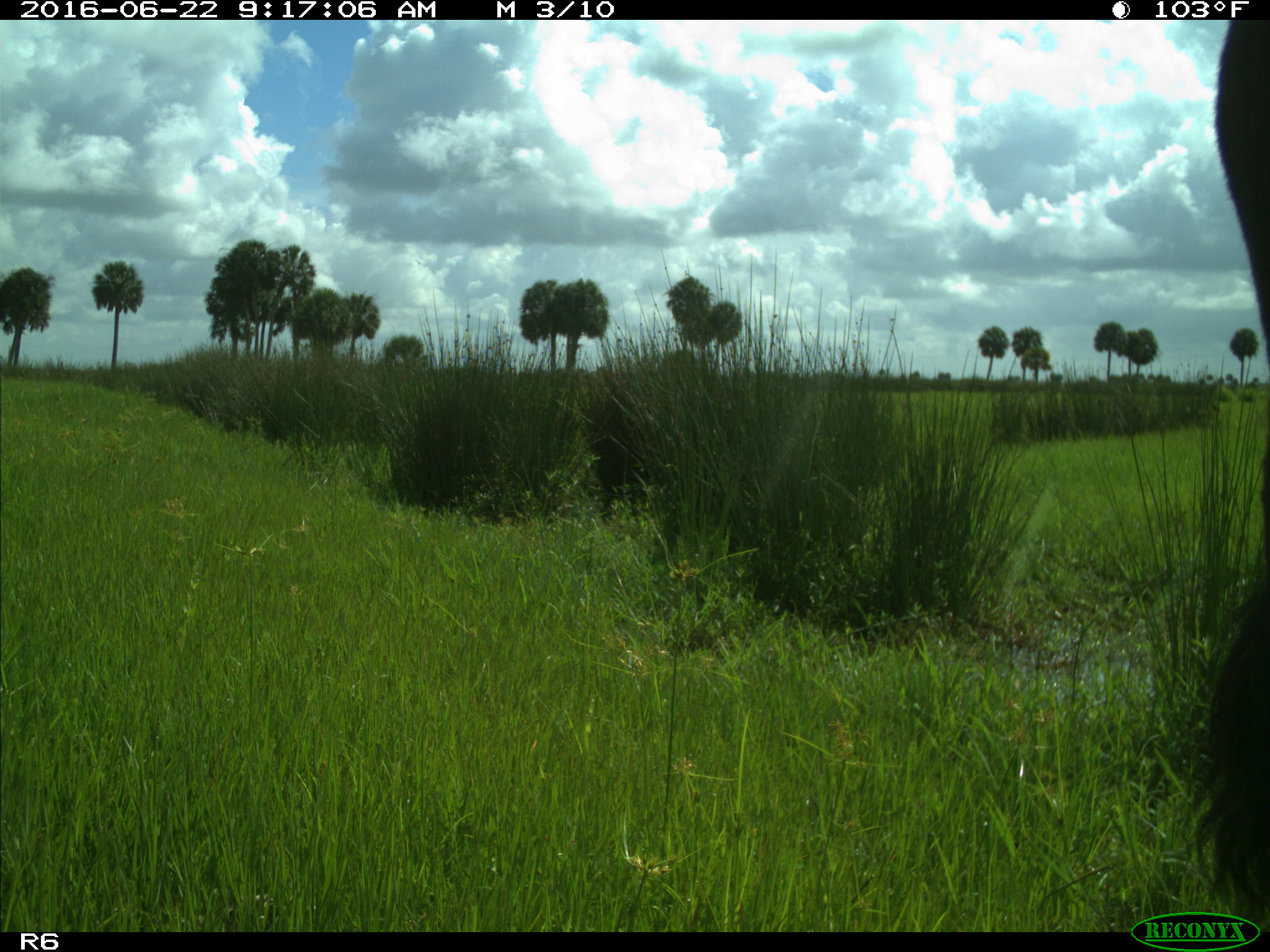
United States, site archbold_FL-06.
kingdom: Animalia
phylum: Chordata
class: Mammalia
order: Artiodactyla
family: Bovidae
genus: Bos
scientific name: Bos taurus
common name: domestic cow